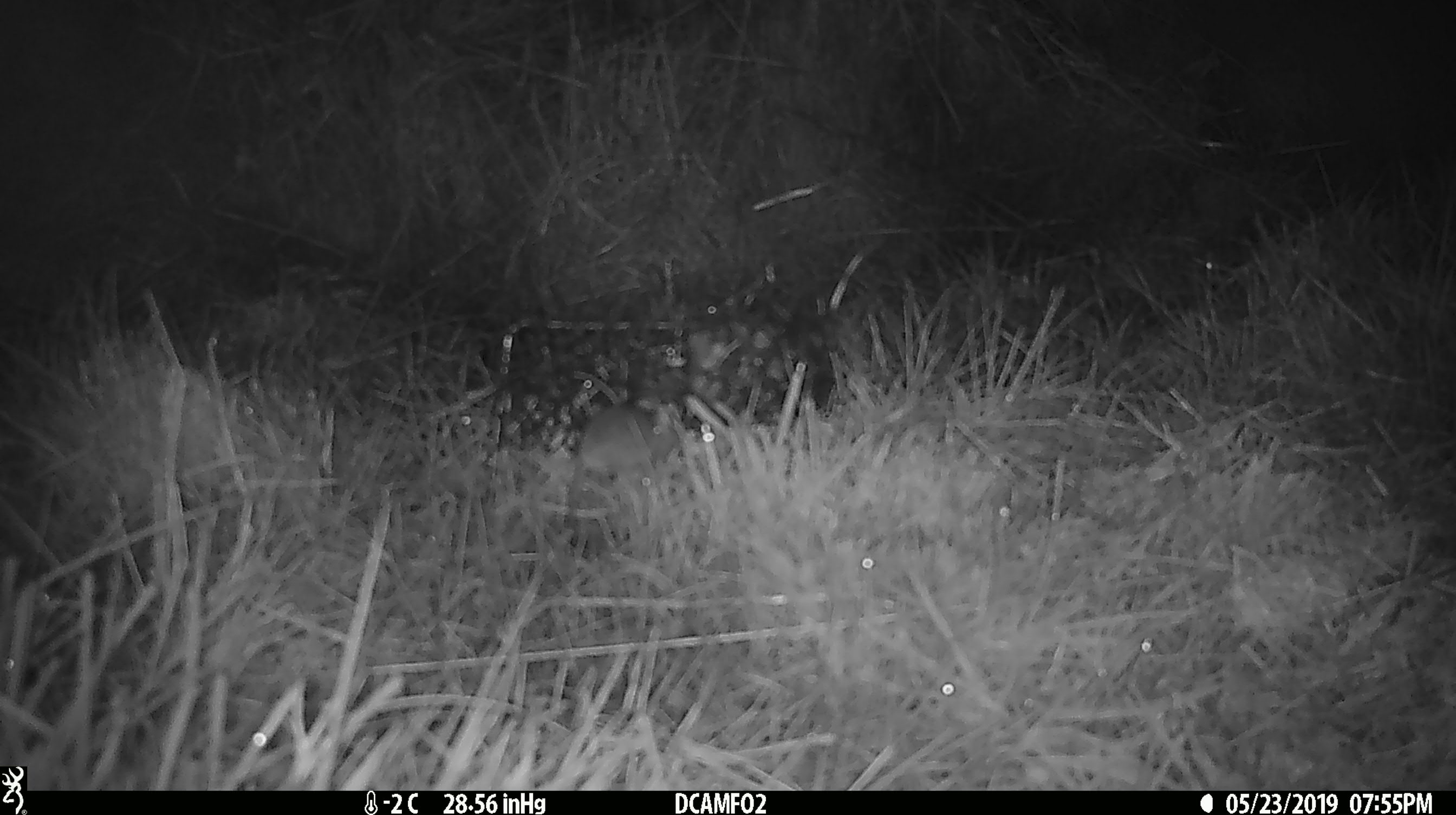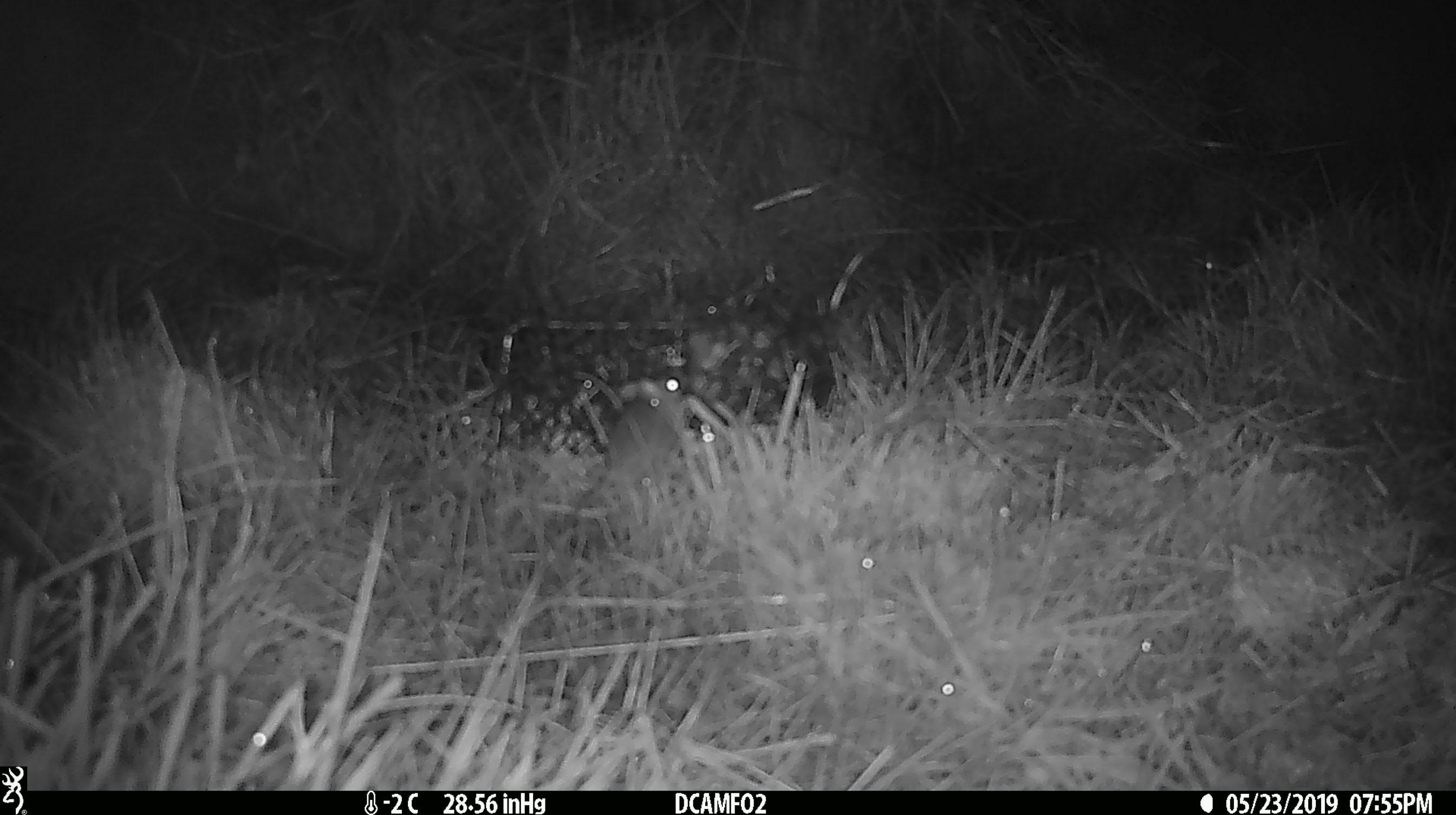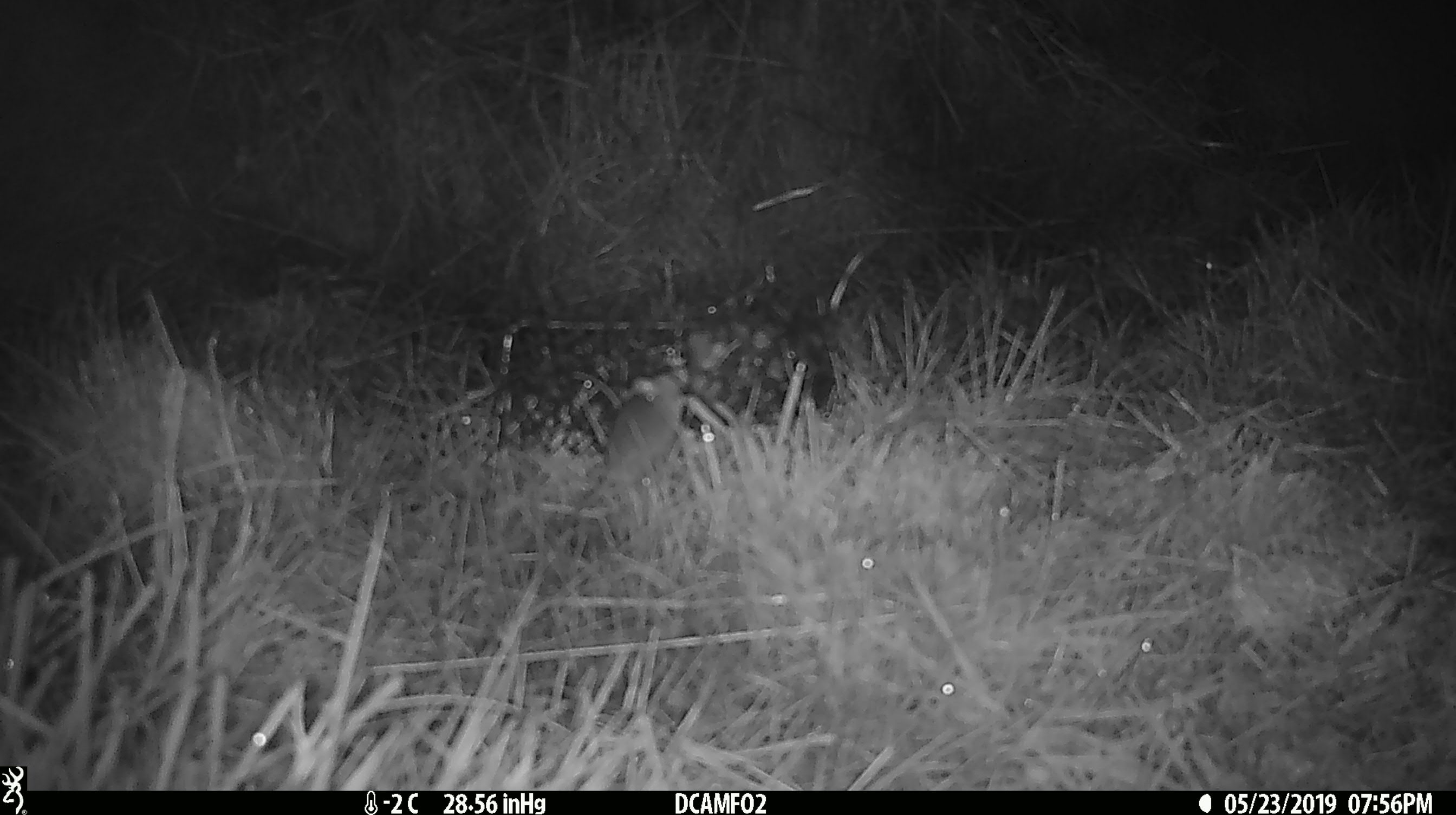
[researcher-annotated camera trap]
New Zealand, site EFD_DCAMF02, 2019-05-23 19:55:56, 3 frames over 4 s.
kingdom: Animalia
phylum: Chordata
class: Mammalia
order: Rodentia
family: Muridae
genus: Mus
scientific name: Mus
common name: mouse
Mouse (Mus).